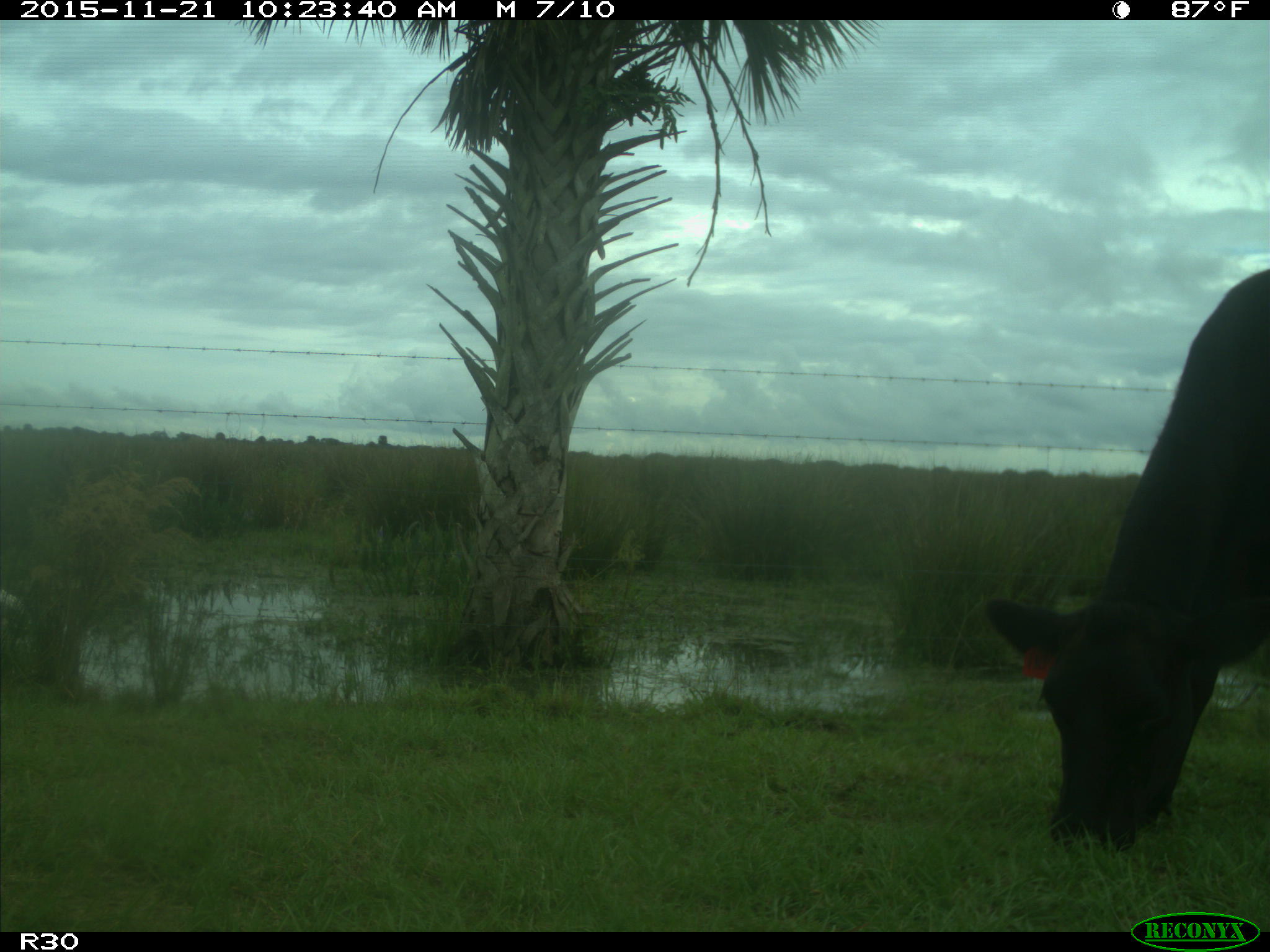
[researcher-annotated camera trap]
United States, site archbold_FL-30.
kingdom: Animalia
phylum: Chordata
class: Mammalia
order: Artiodactyla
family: Bovidae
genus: Bos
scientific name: Bos taurus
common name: domestic cow